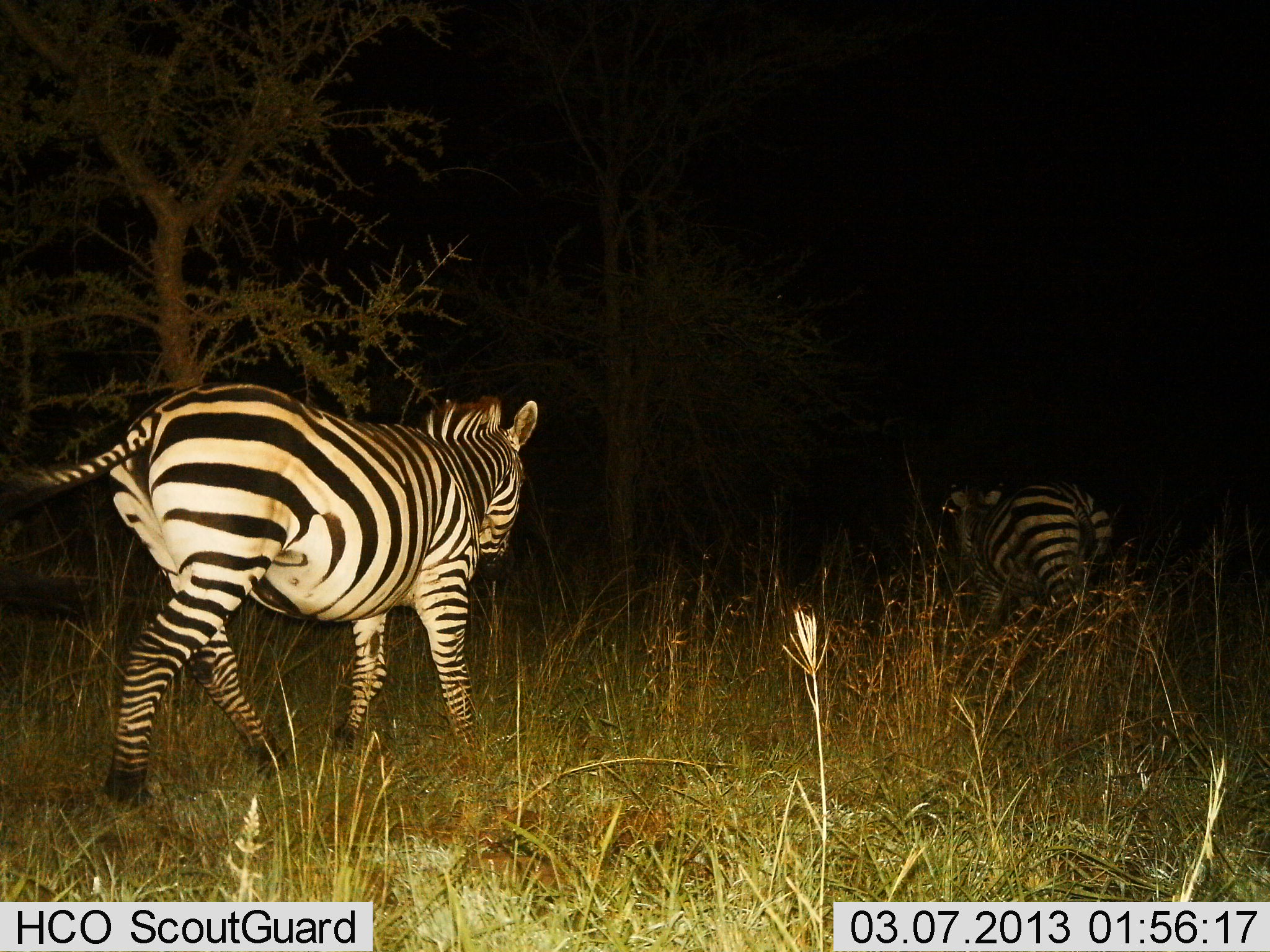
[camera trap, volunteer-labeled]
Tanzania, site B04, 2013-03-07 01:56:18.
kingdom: Animalia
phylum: Chordata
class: Mammalia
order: Perissodactyla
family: Equidae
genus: Equus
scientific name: Equus quagga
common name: plains zebra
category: zebra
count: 2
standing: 9%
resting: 0%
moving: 95%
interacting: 0%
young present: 0%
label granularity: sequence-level